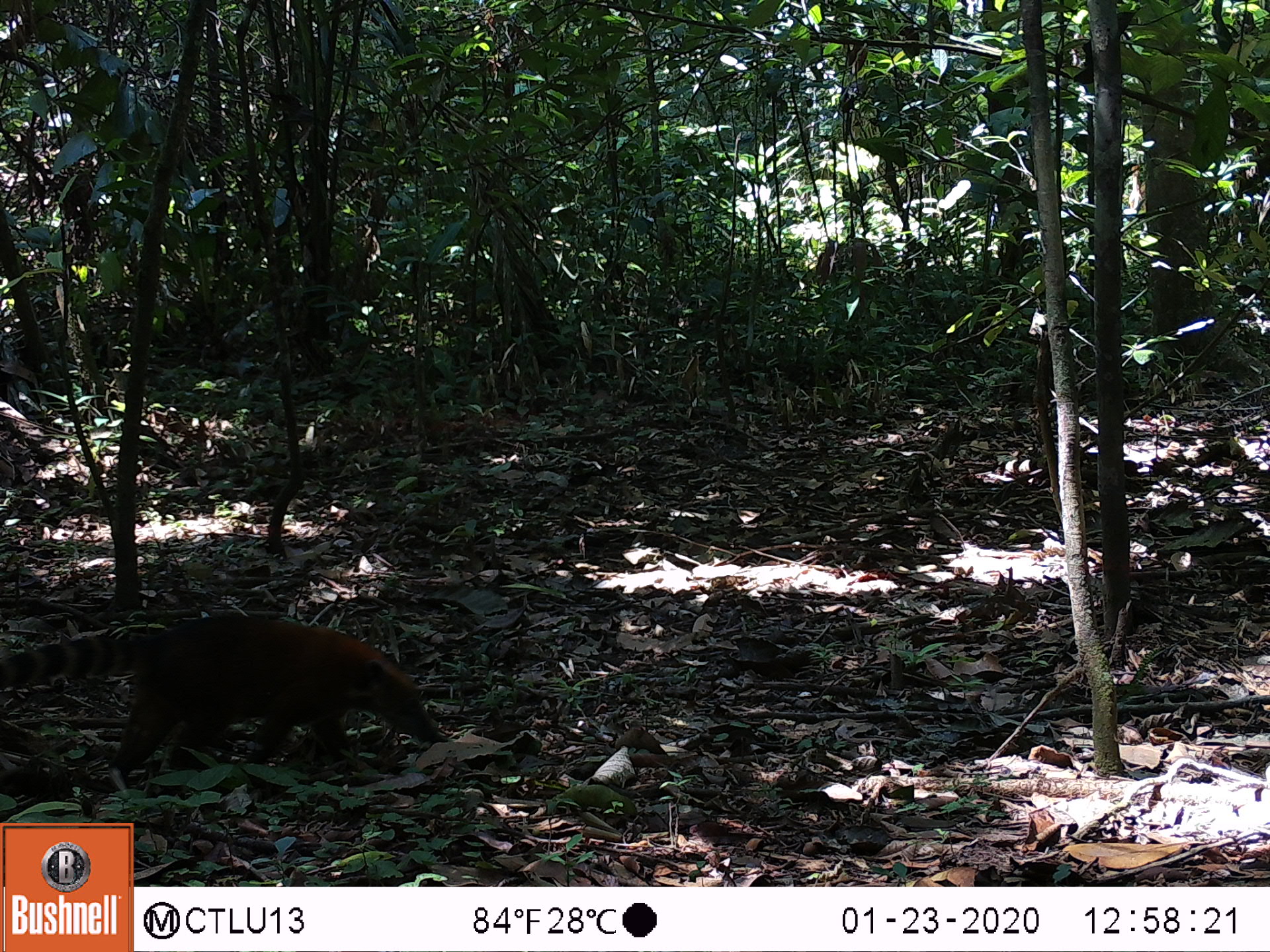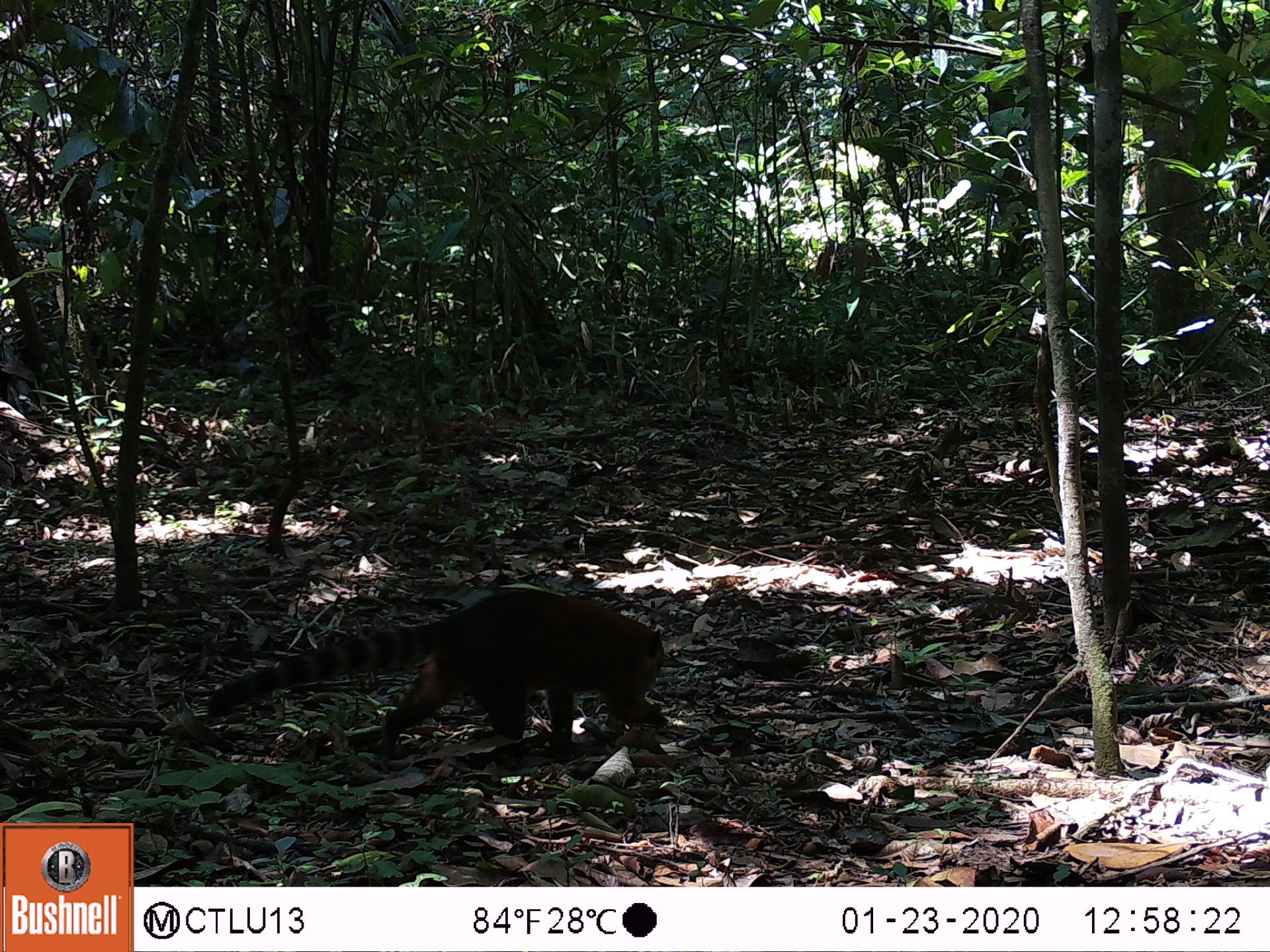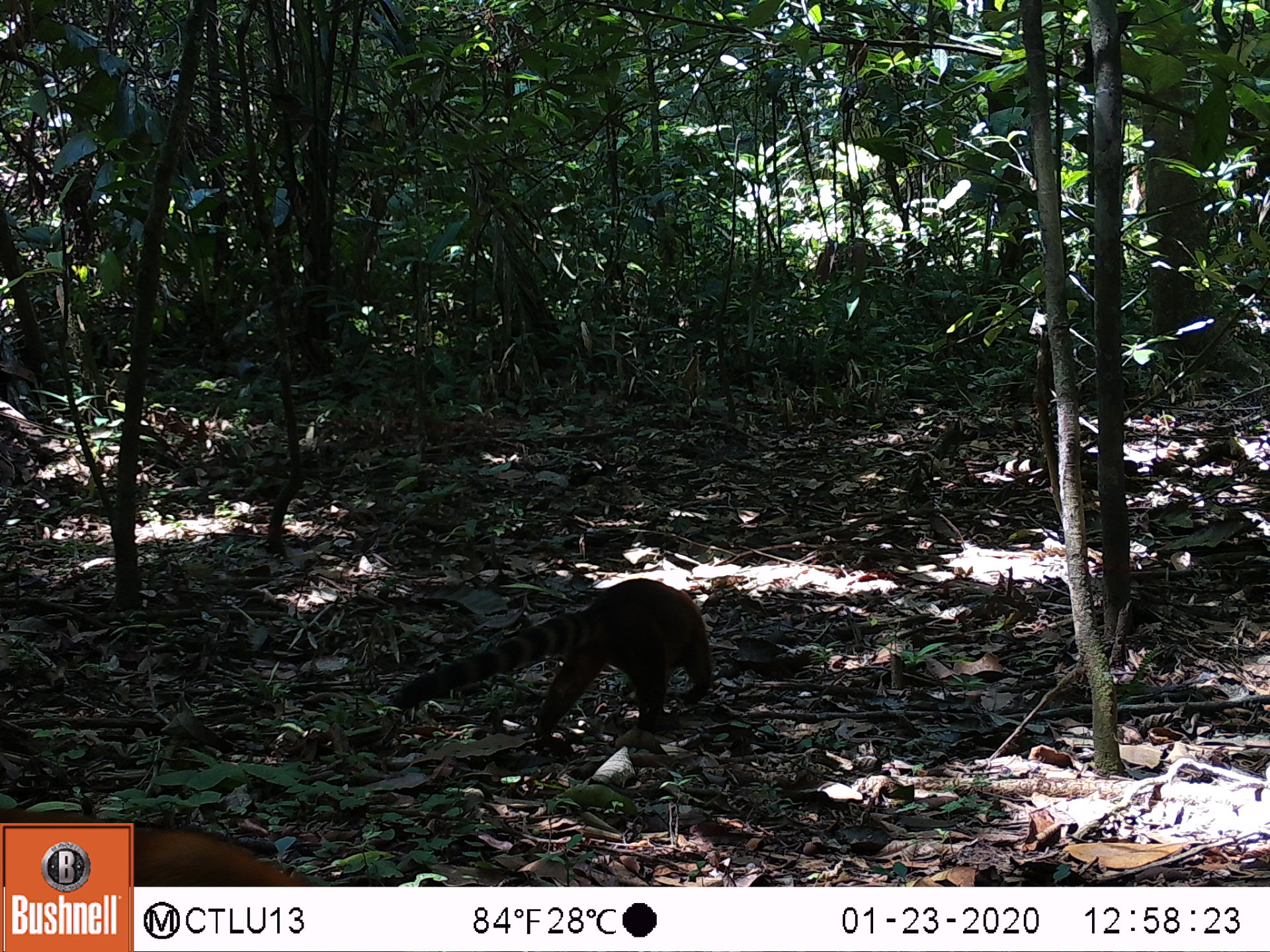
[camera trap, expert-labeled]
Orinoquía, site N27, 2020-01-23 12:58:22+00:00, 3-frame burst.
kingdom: Animalia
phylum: Chordata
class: Mammalia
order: Carnivora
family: Procyonidae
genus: Nasua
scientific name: Nasua nasua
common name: south american coati